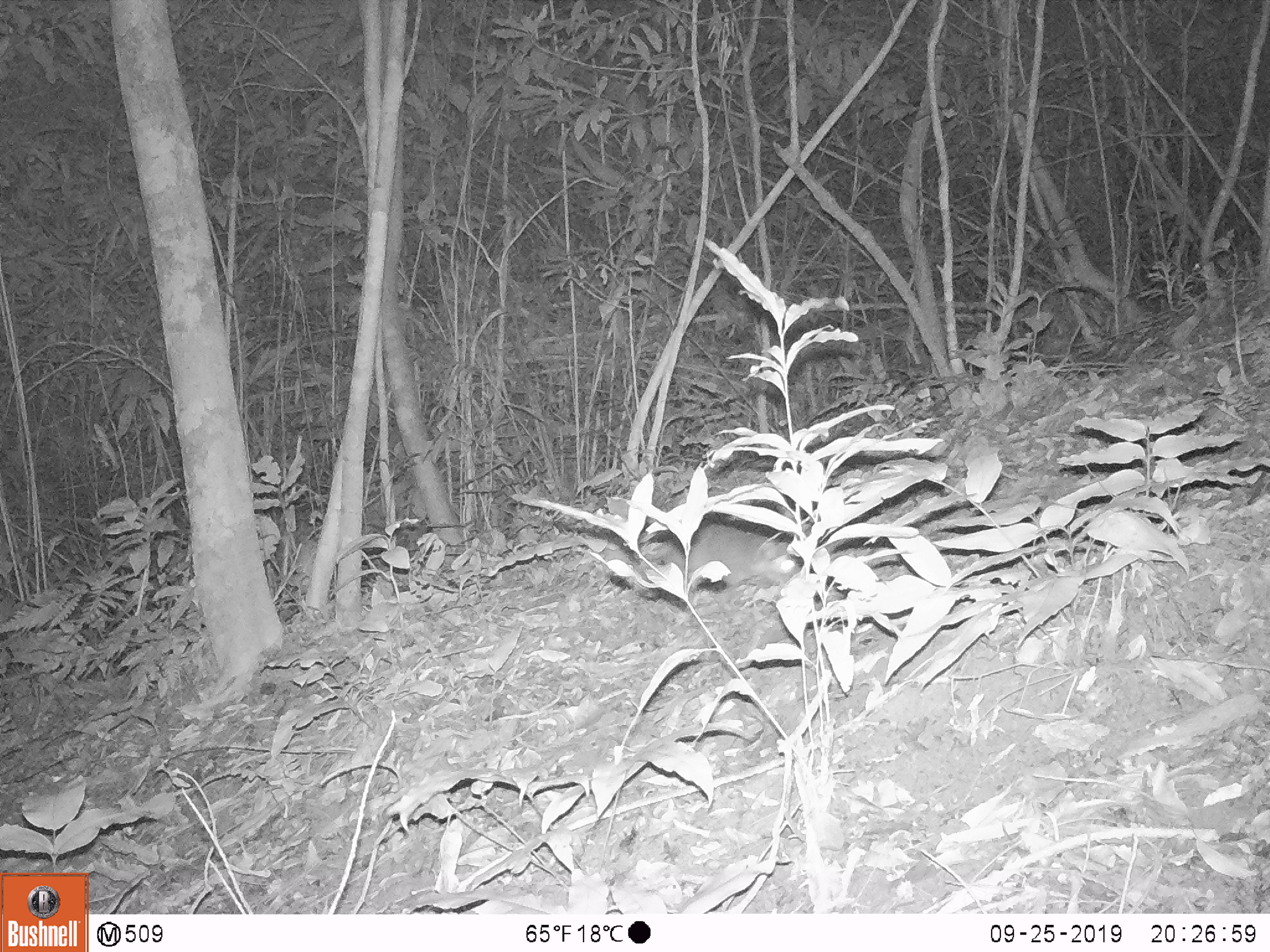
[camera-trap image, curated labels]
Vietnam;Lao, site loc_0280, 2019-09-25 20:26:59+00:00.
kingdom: Animalia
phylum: Chordata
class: Mammalia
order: Carnivora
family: Mustelidae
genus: Melogale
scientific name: Melogale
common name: ferret badger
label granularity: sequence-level